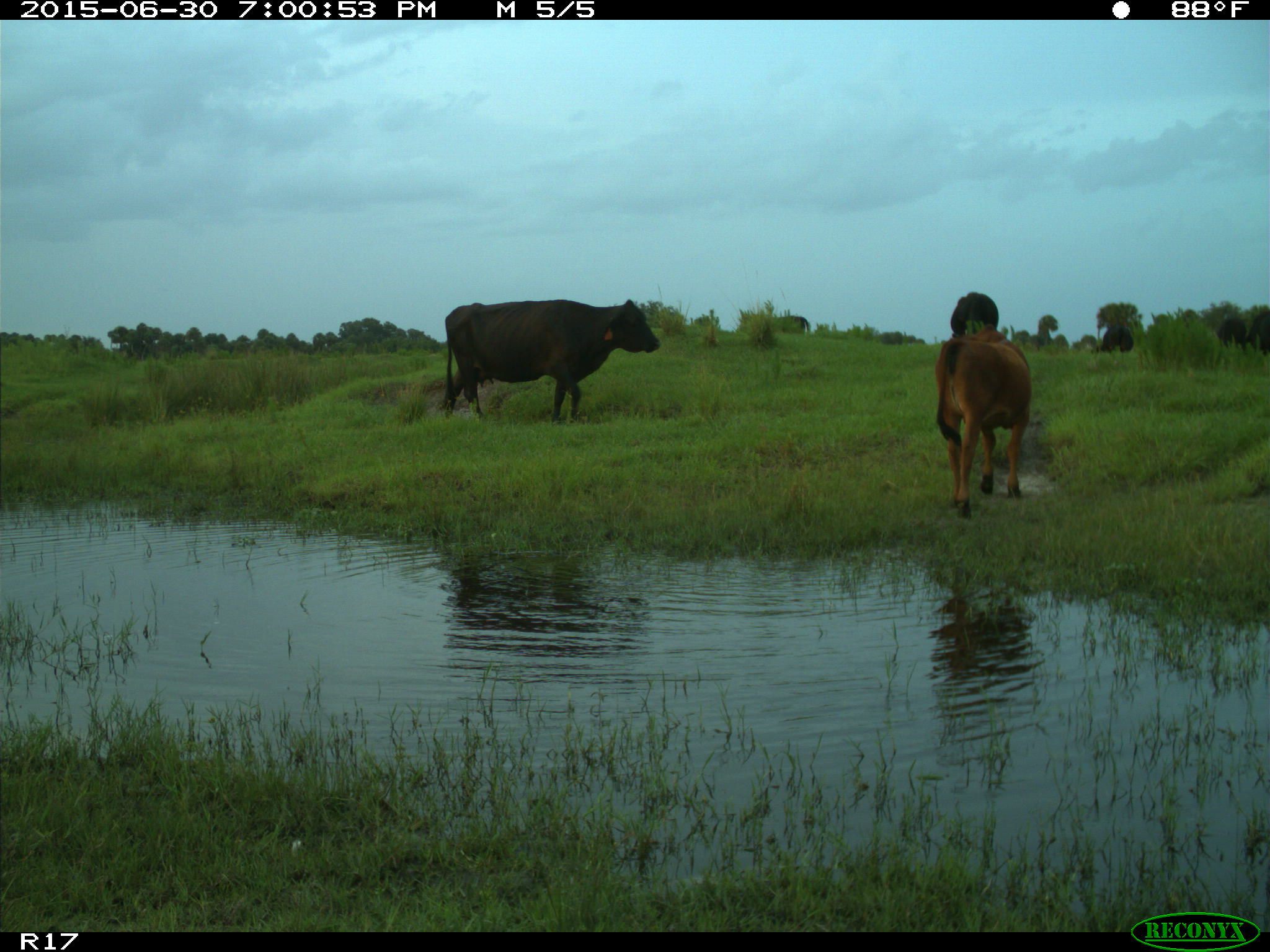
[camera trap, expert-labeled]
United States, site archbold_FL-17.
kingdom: Animalia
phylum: Chordata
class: Mammalia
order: Artiodactyla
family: Bovidae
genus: Bos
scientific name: Bos taurus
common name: domestic cow